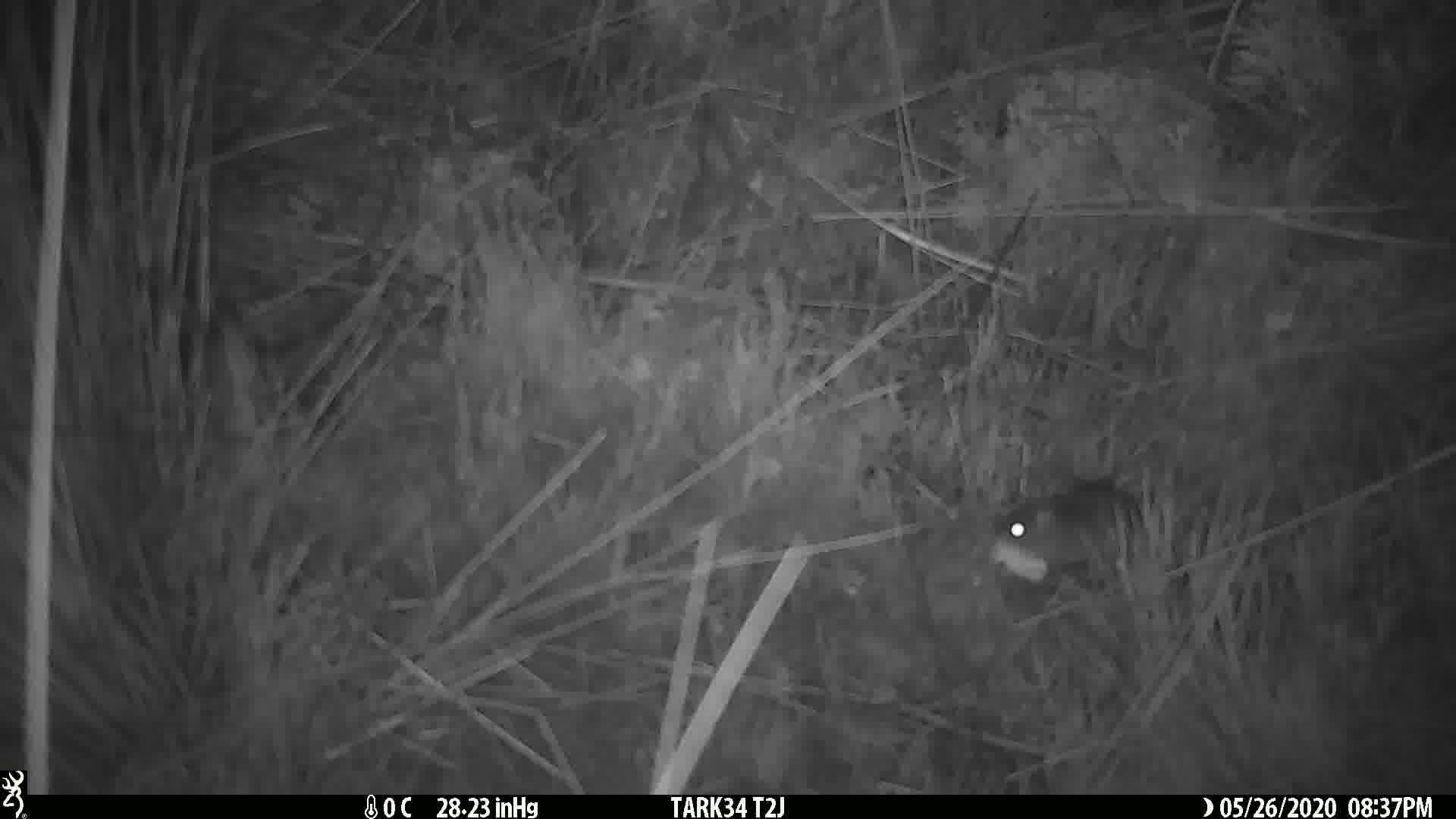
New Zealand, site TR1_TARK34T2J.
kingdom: Animalia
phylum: Chordata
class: Mammalia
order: Rodentia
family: Muridae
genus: Mus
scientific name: Mus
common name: mouse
Mouse (Mus).